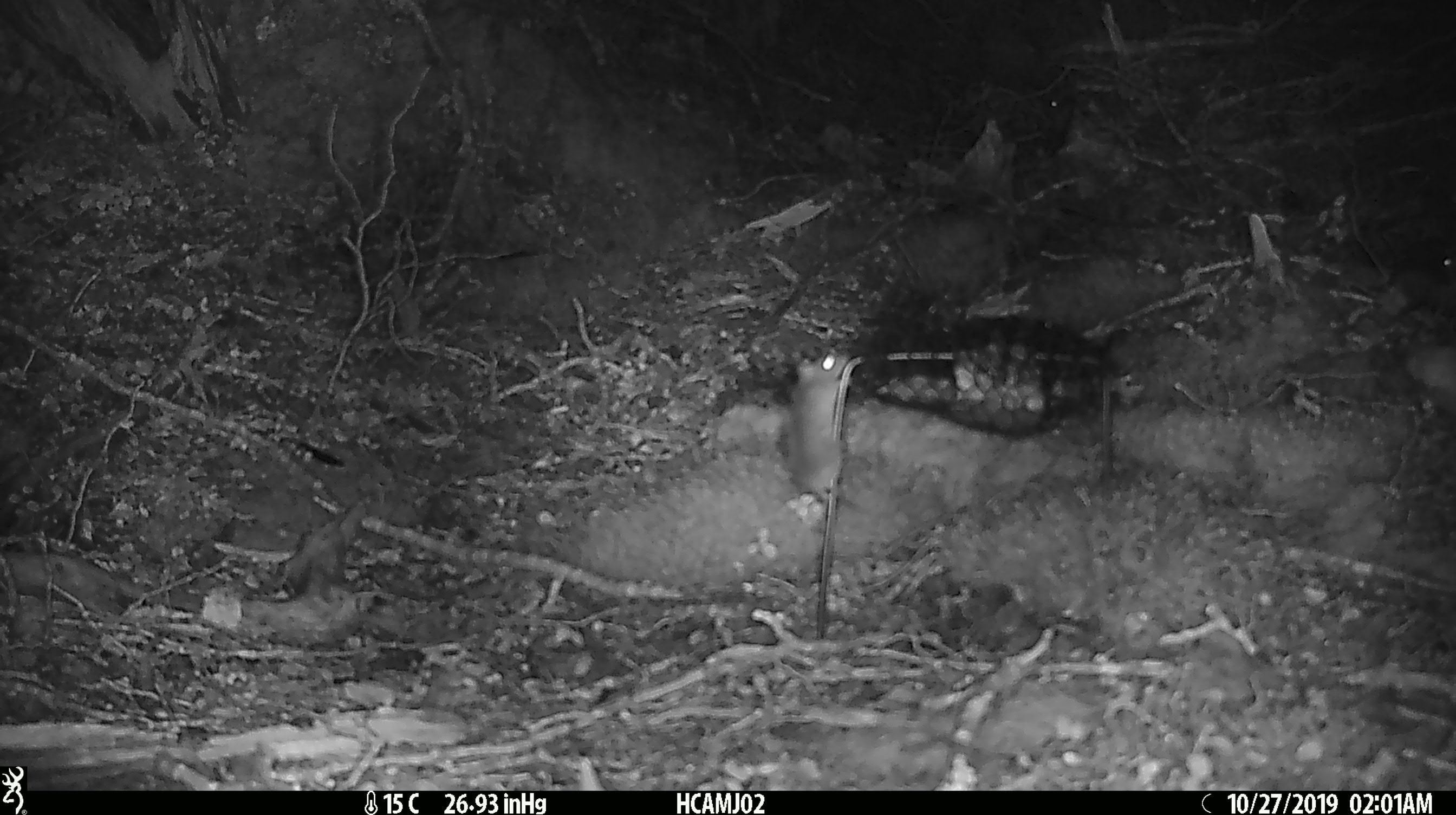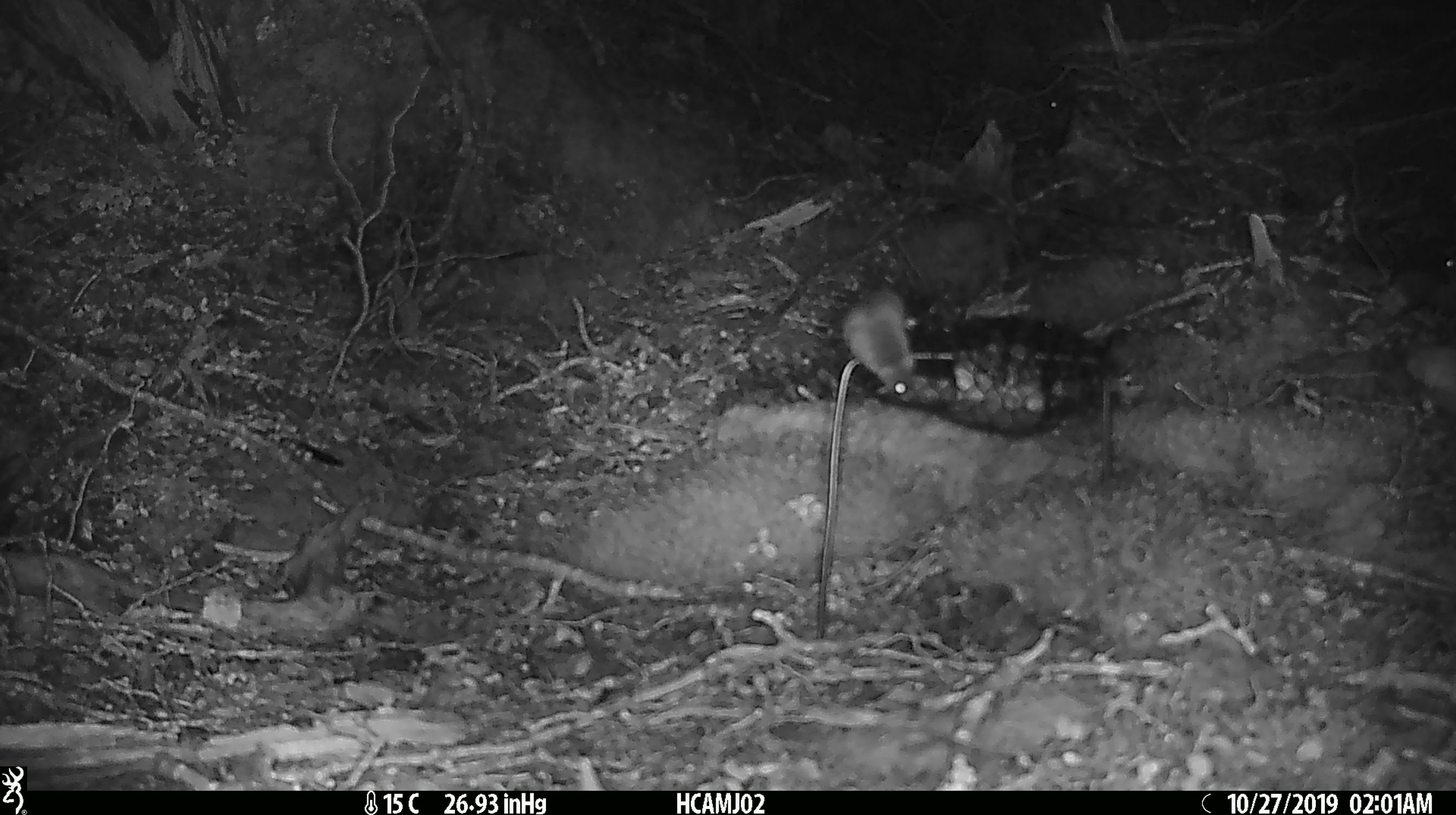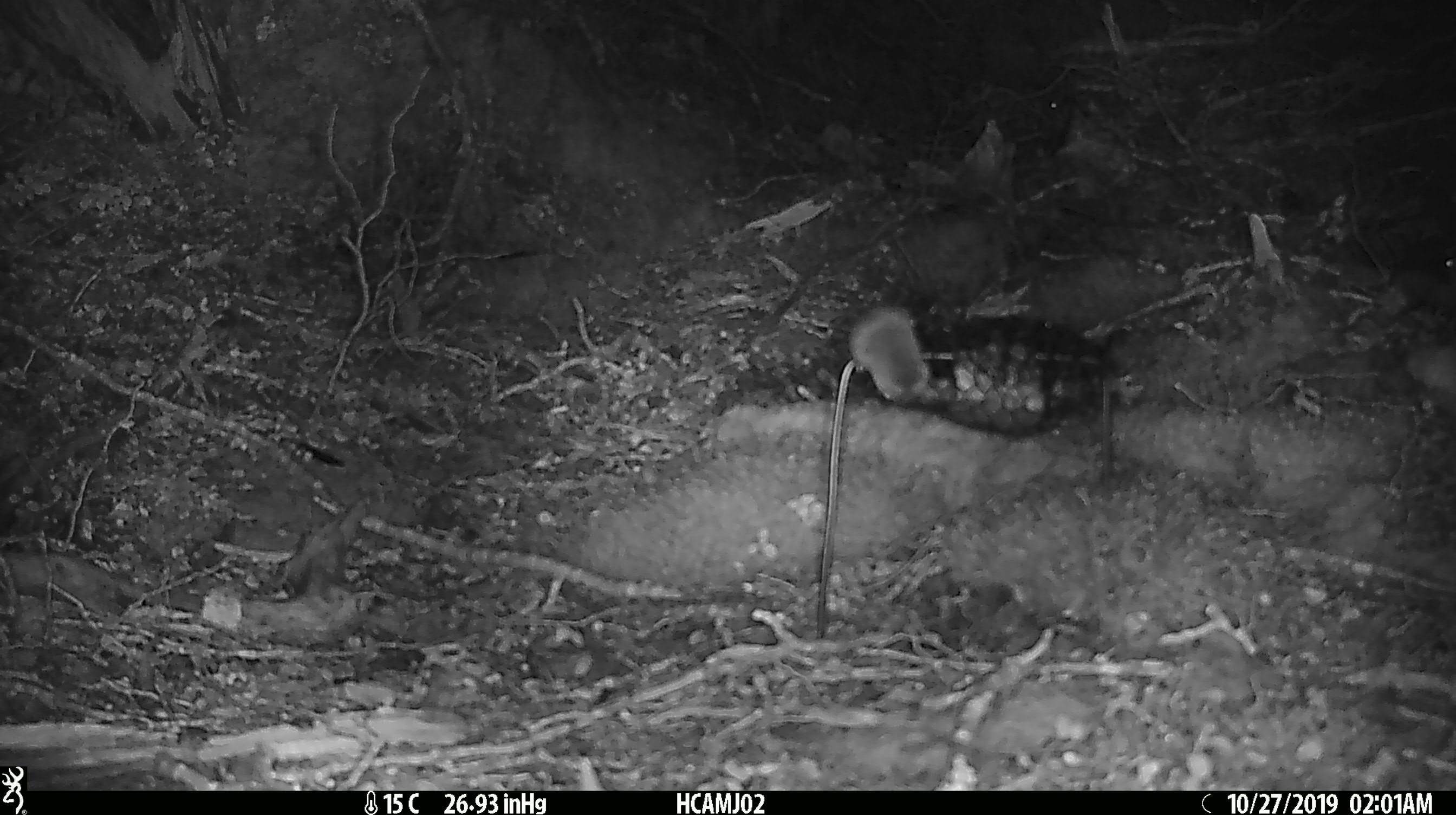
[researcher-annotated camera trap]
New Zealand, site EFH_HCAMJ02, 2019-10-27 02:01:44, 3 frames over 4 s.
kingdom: Animalia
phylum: Chordata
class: Mammalia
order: Rodentia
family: Muridae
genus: Mus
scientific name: Mus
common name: mouse